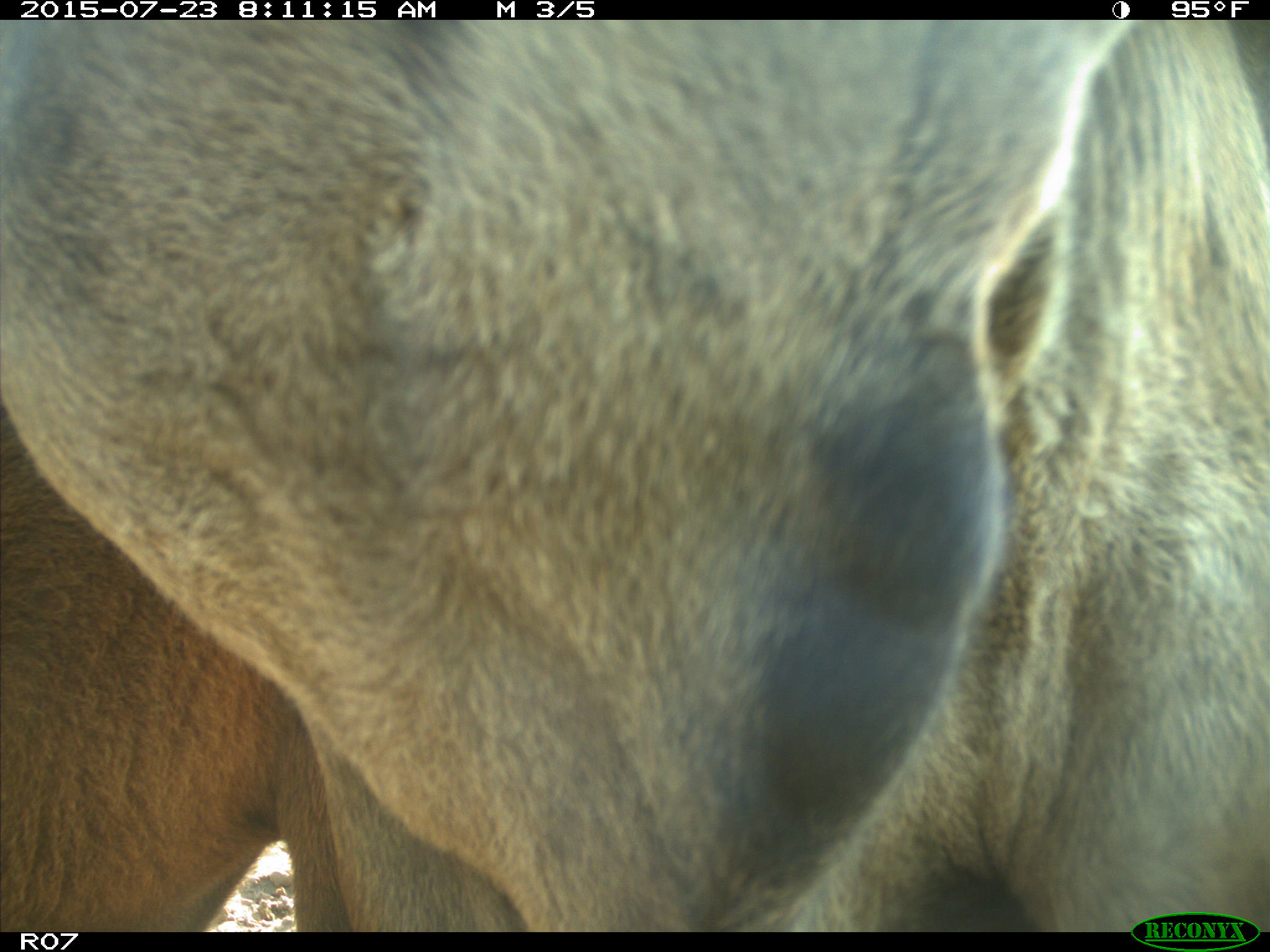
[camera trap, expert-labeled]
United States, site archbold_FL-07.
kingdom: Animalia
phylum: Chordata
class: Mammalia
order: Artiodactyla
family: Bovidae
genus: Bos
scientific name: Bos taurus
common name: domestic cow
Bos taurus (domestic cow).